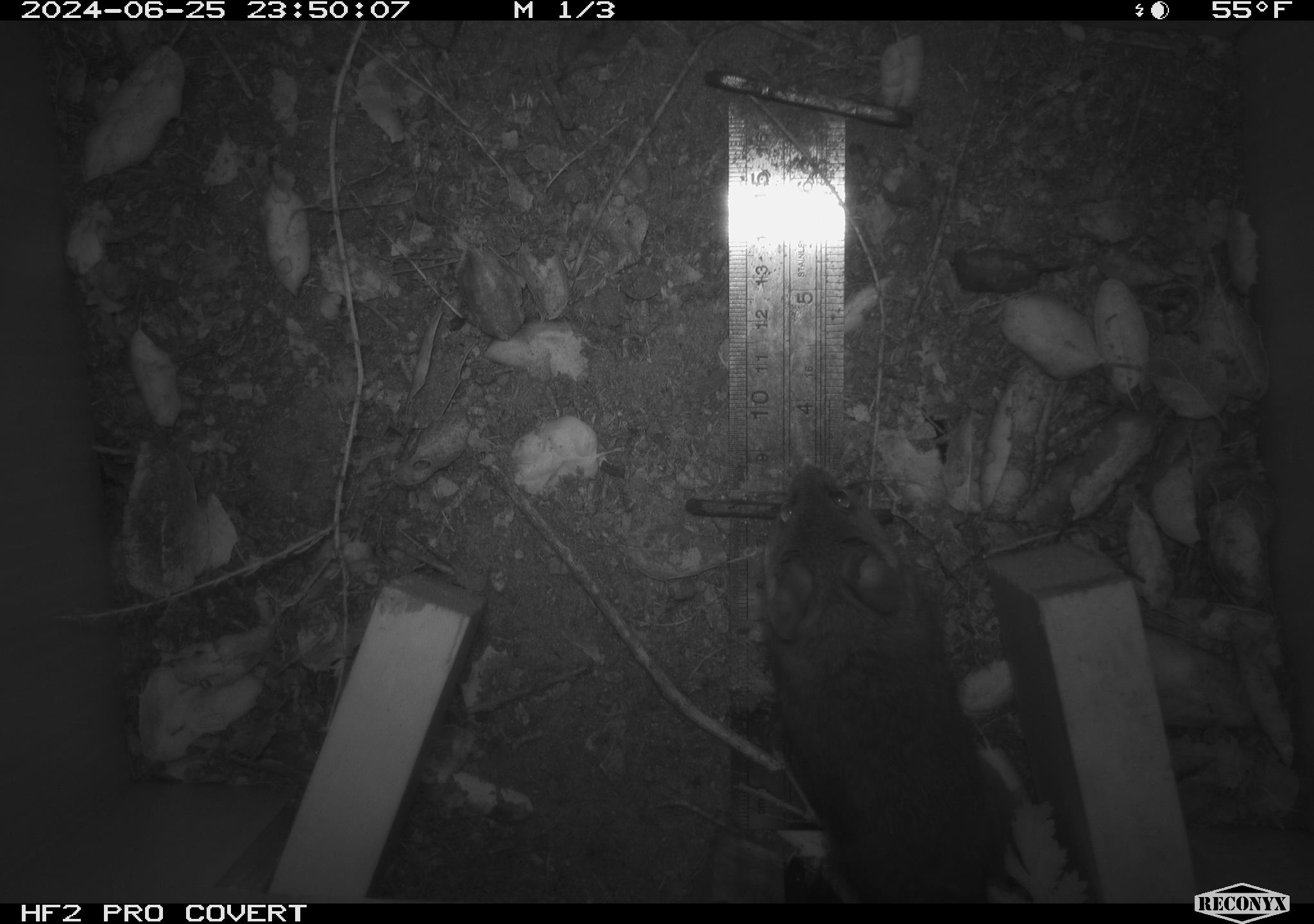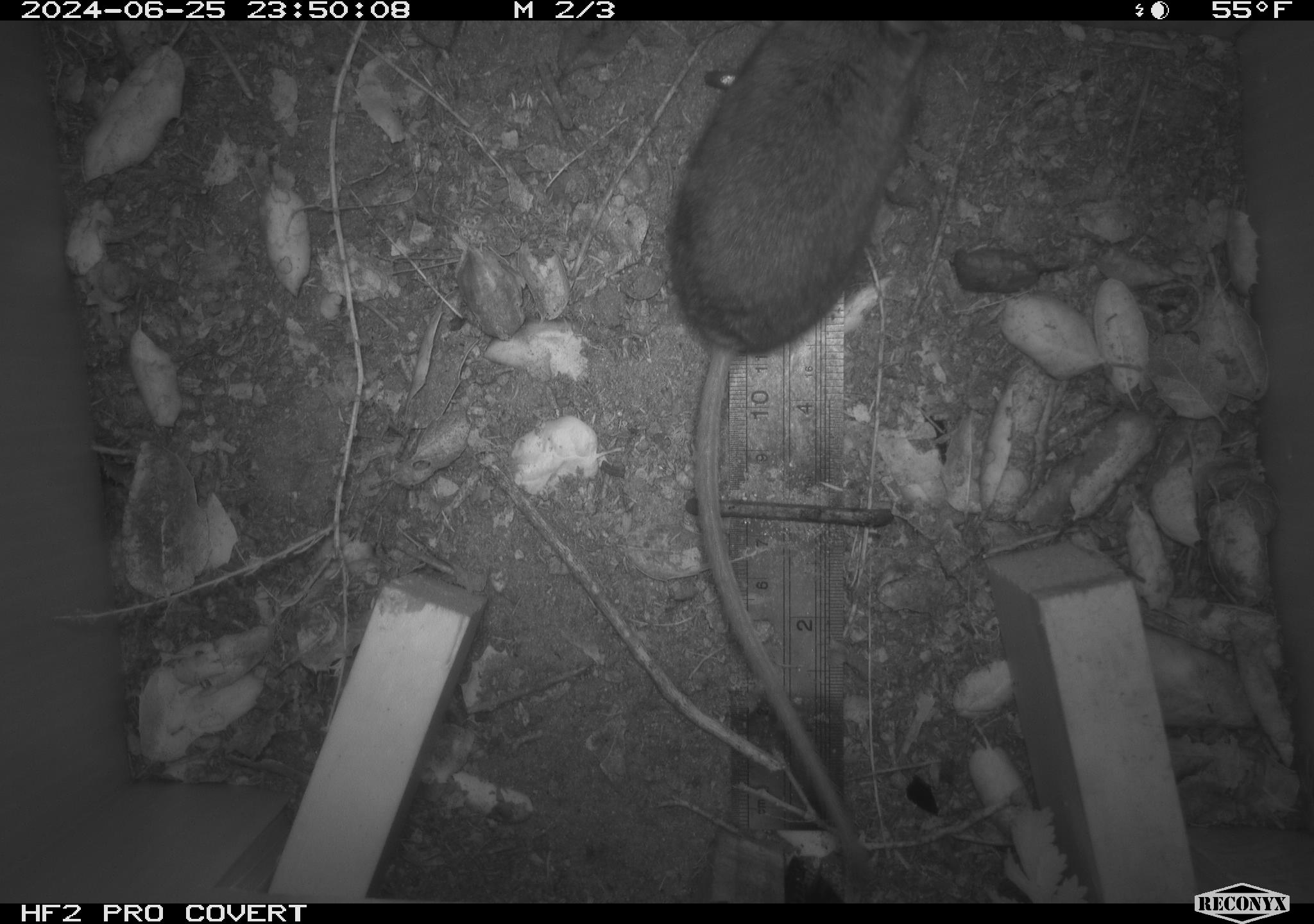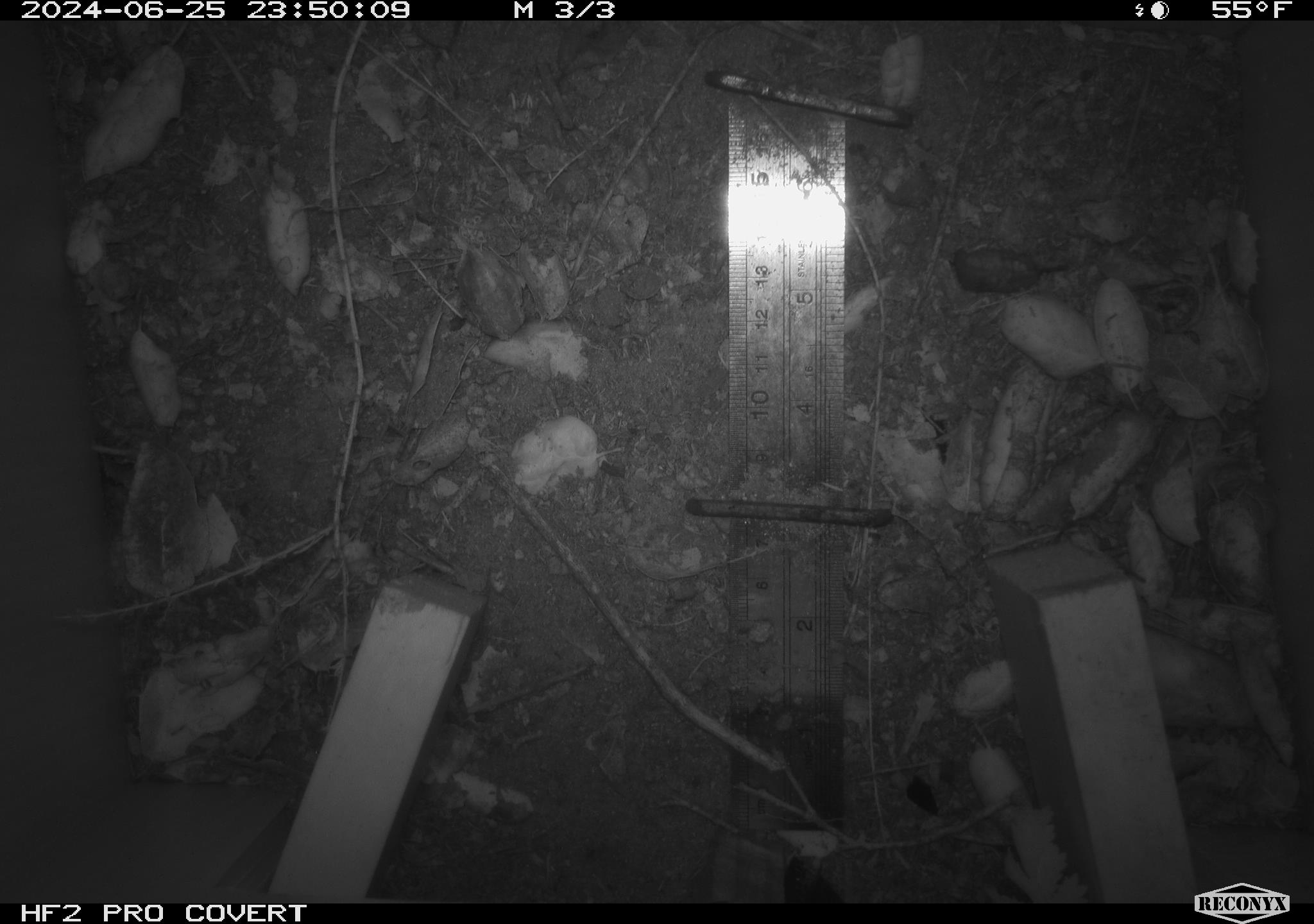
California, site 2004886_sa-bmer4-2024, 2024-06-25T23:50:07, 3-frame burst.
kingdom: Animalia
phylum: Chordata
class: Mammalia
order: Rodentia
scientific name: Rodentia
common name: woodrat or rat or mouse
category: woodrat or rat or mouse species